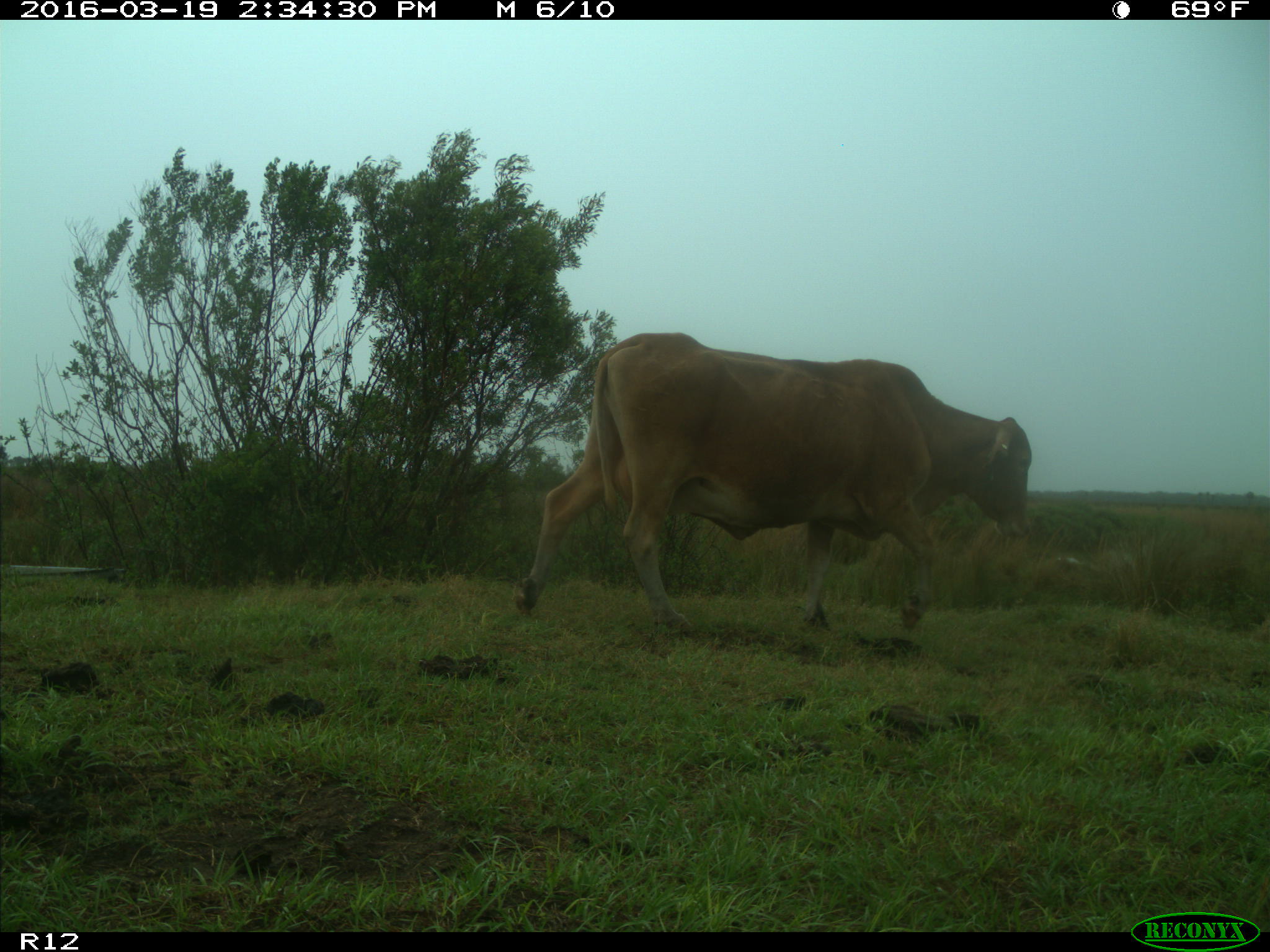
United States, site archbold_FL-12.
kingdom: Animalia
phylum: Chordata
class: Mammalia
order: Artiodactyla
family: Bovidae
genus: Bos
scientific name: Bos taurus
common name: domestic cow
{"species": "Bos taurus (domestic cow)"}